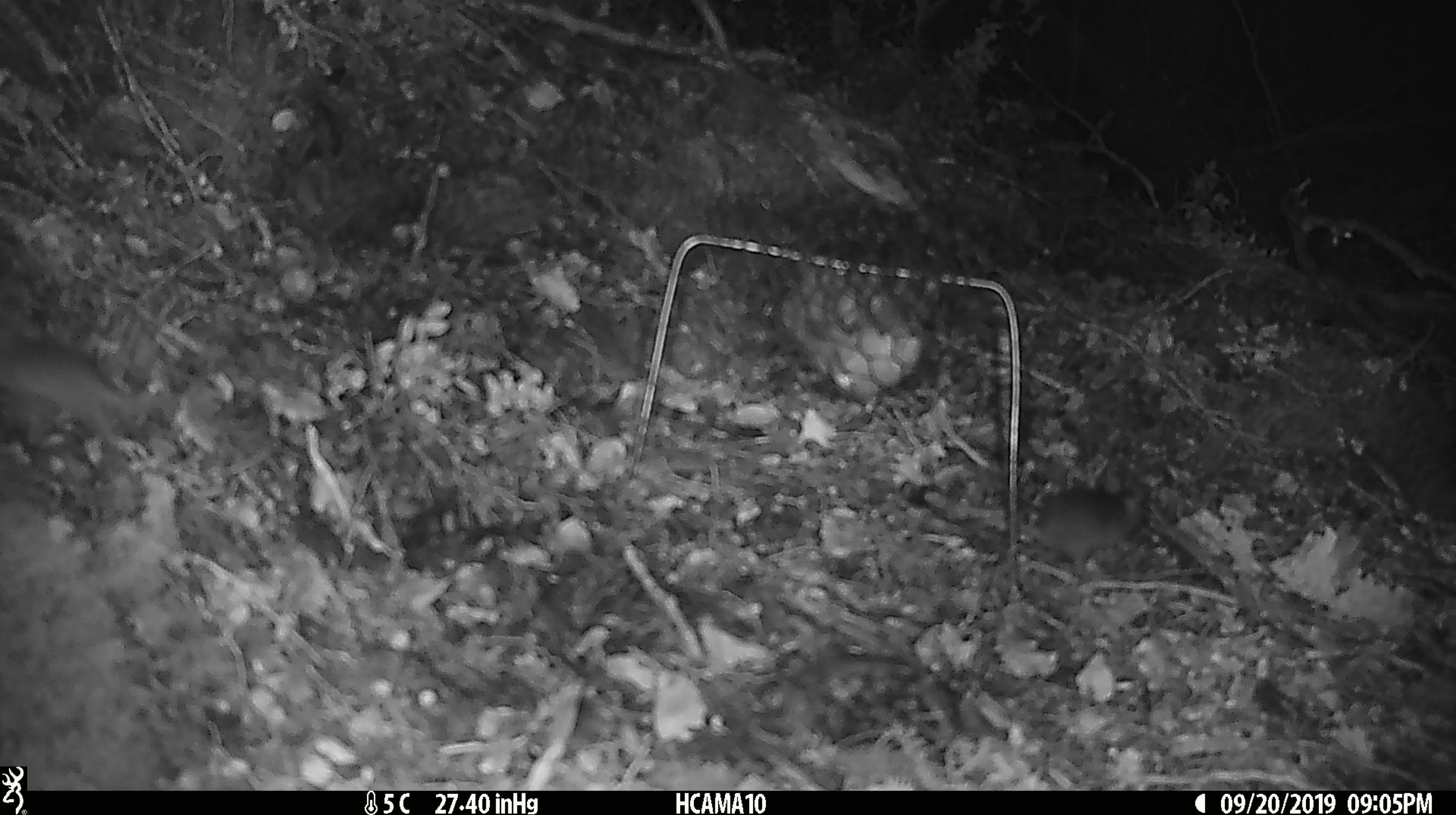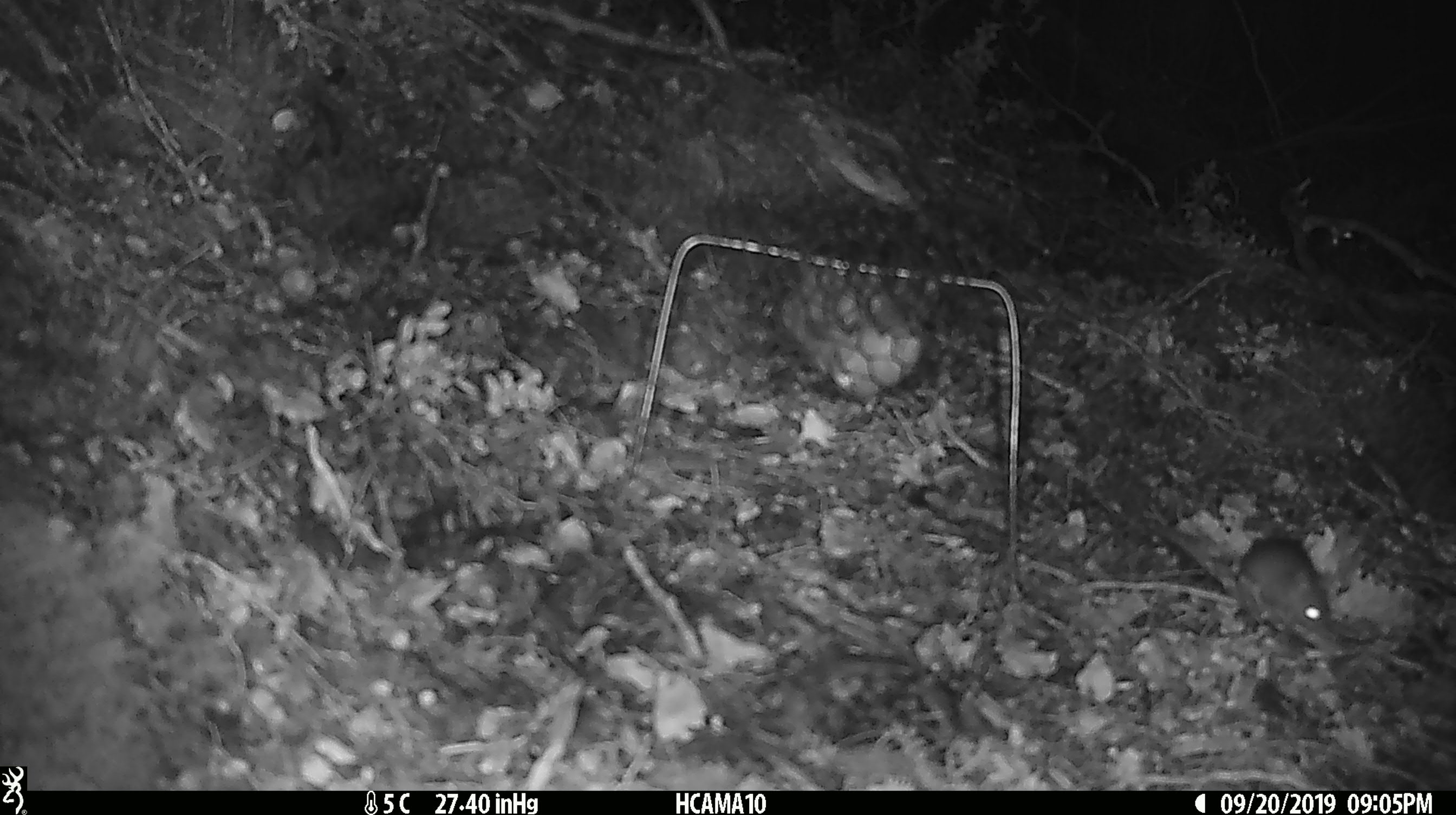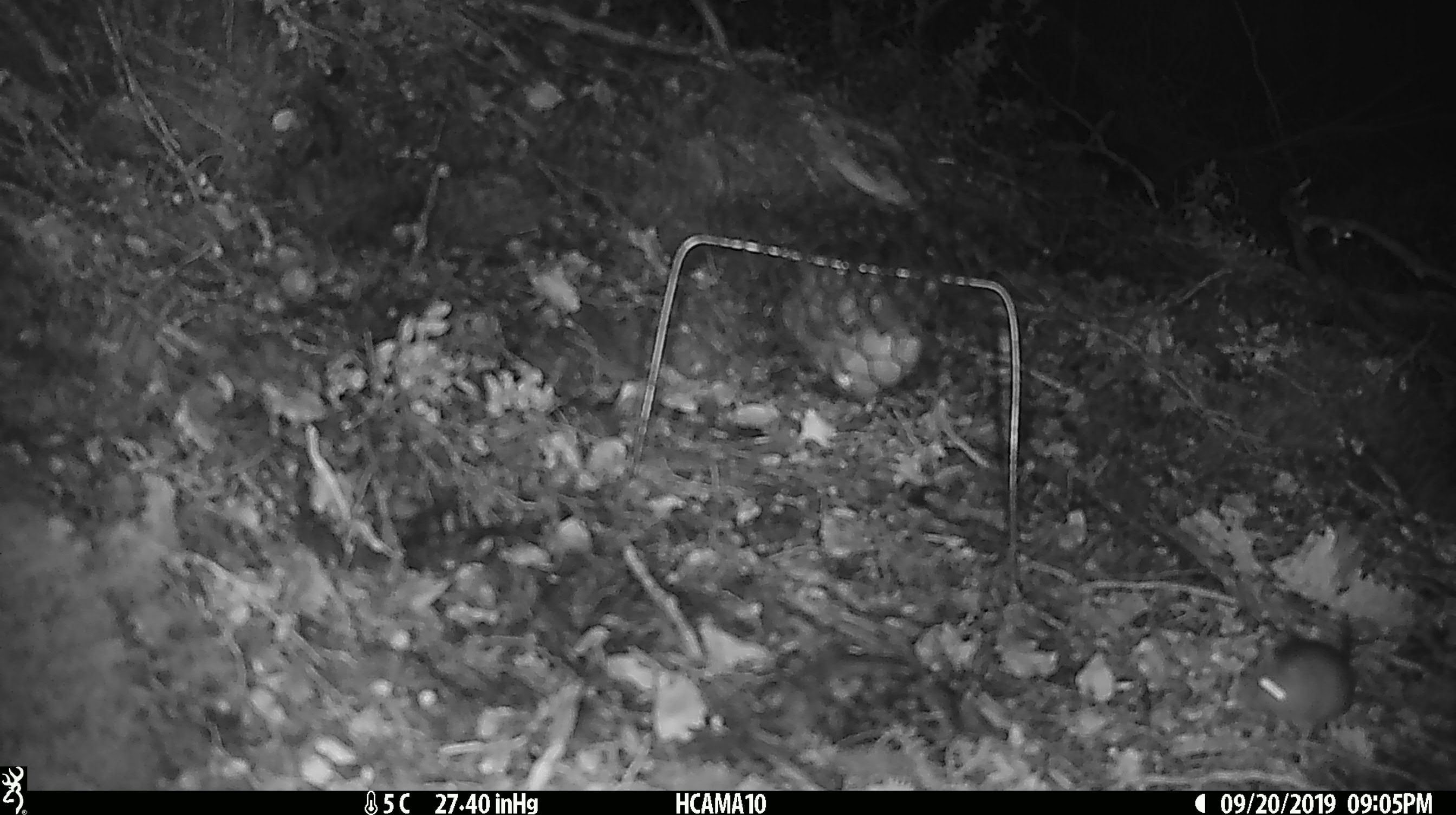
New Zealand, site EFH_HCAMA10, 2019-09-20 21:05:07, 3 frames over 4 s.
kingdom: Animalia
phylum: Chordata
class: Mammalia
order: Rodentia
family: Muridae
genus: Mus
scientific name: Mus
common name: mouse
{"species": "mouse (Mus)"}